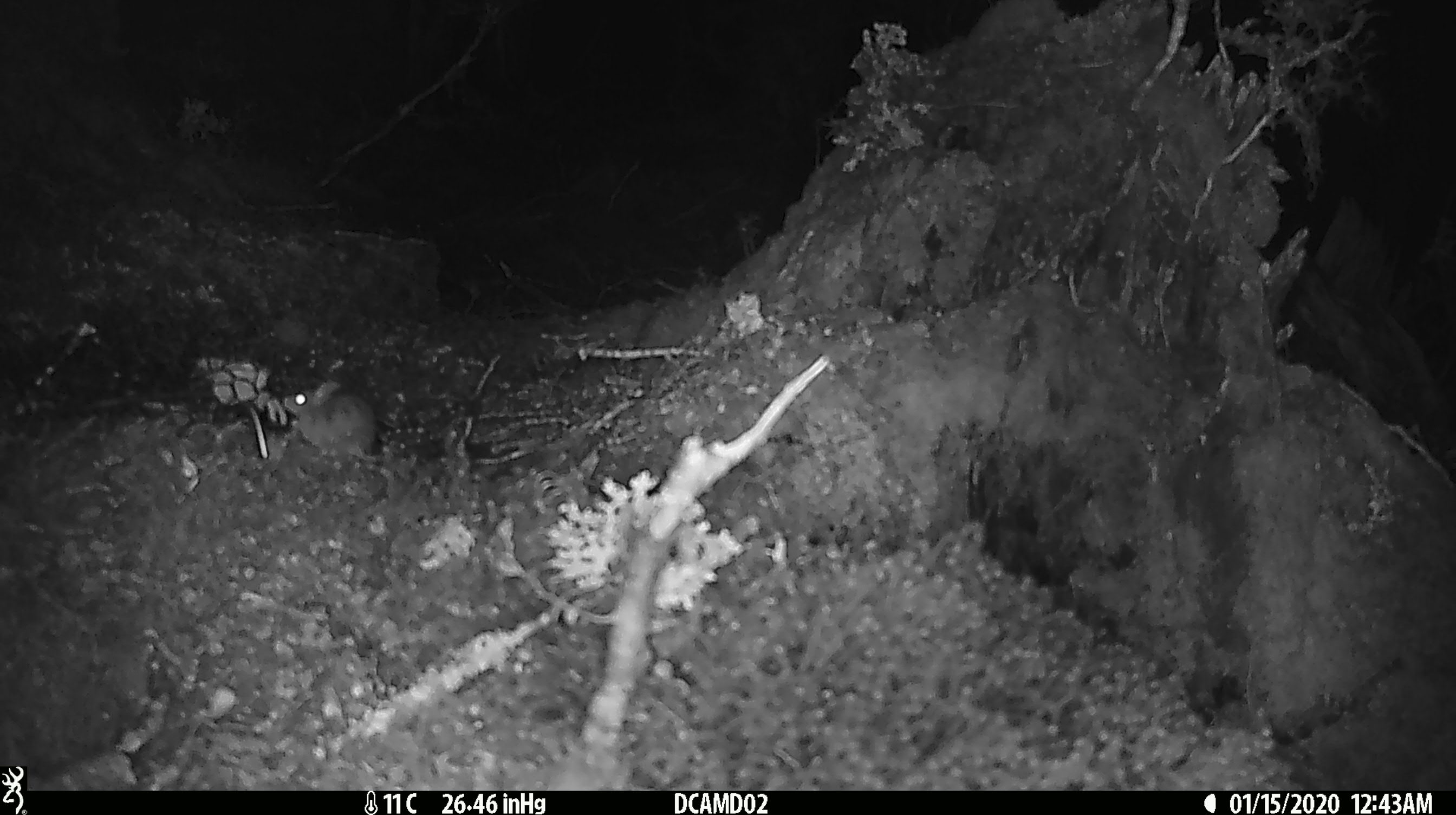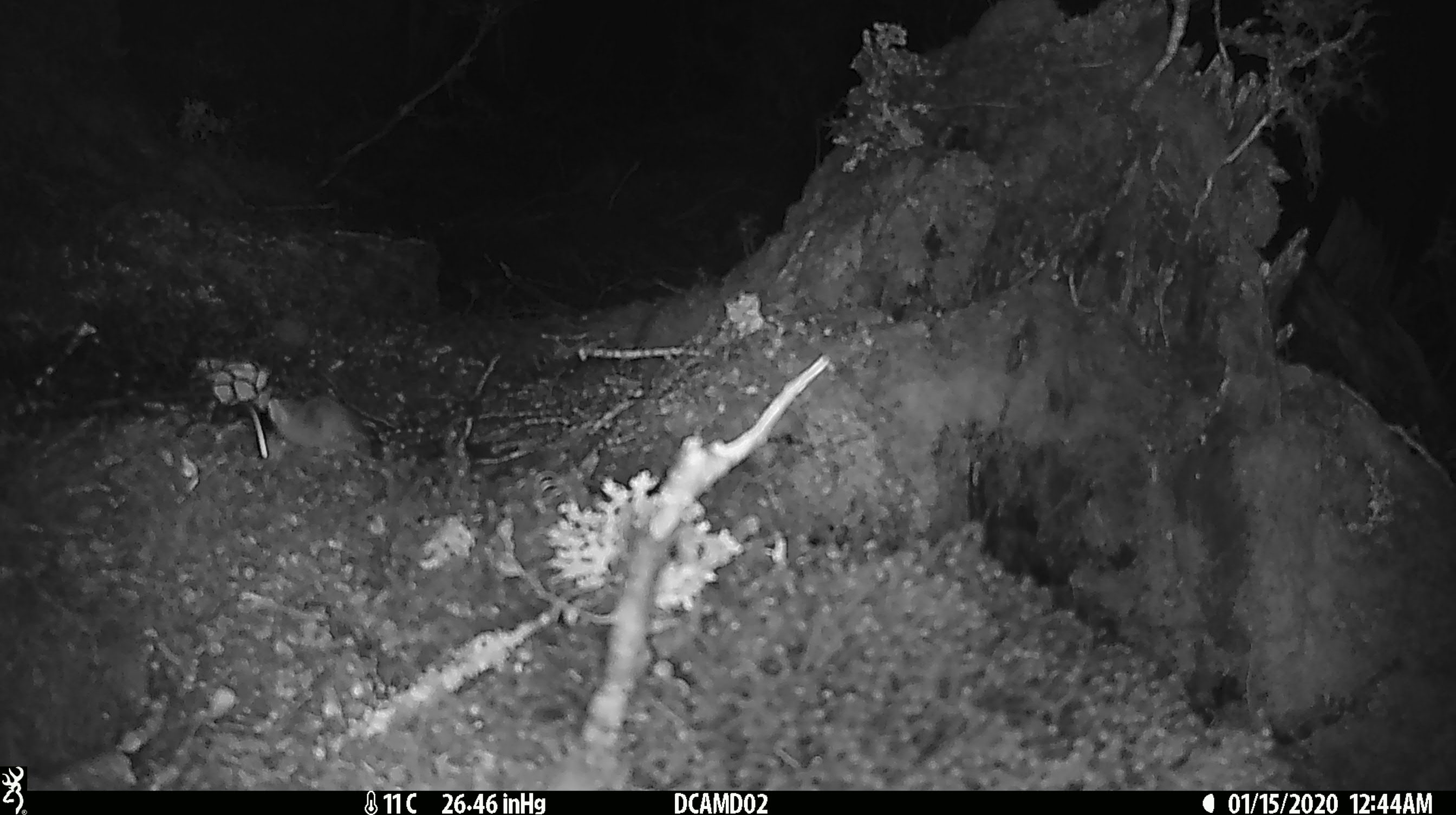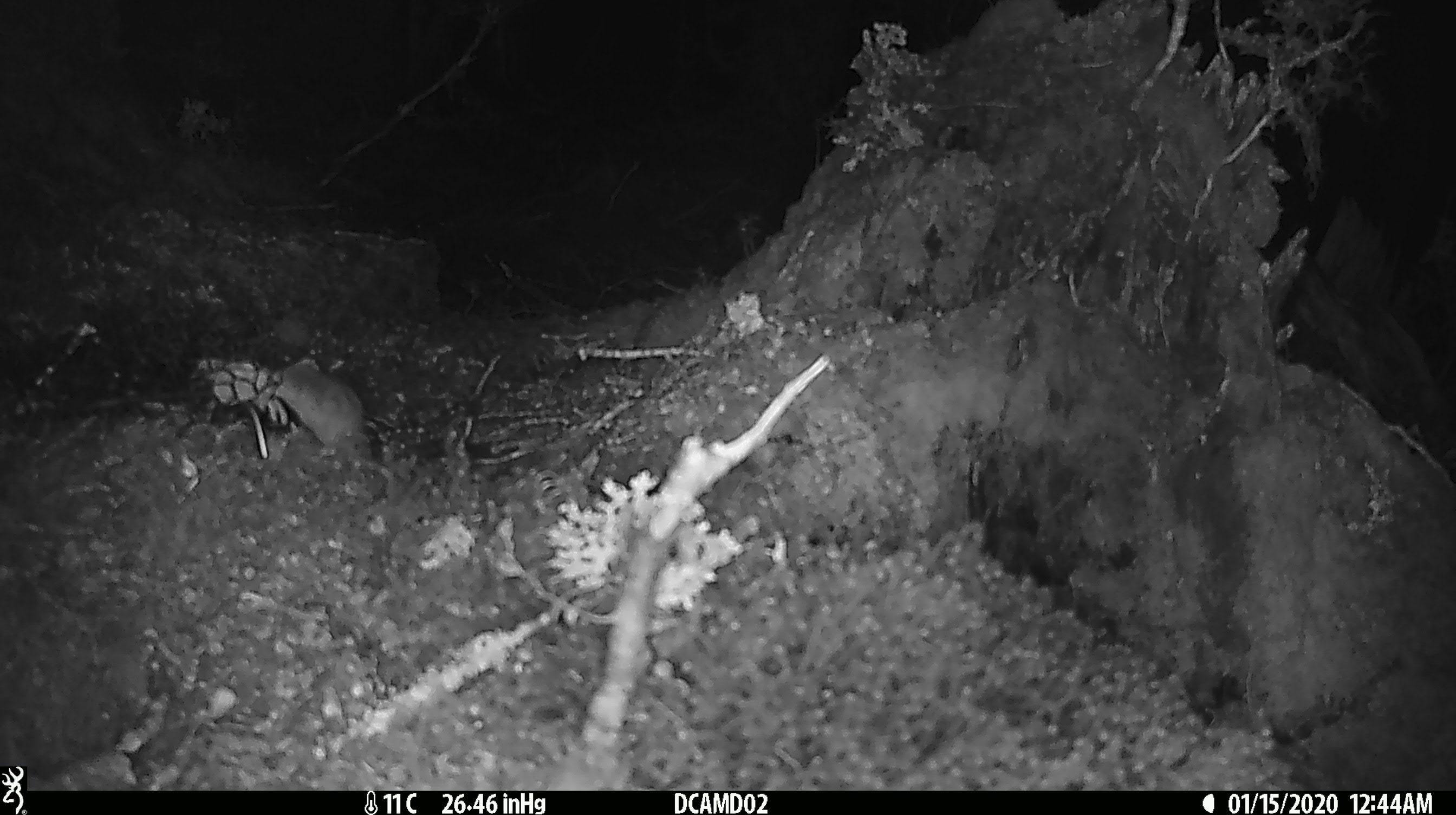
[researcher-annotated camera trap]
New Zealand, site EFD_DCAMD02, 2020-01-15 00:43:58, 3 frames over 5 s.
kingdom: Animalia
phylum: Chordata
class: Mammalia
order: Rodentia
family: Muridae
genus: Mus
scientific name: Mus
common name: mouse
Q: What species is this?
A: Mouse (Mus).